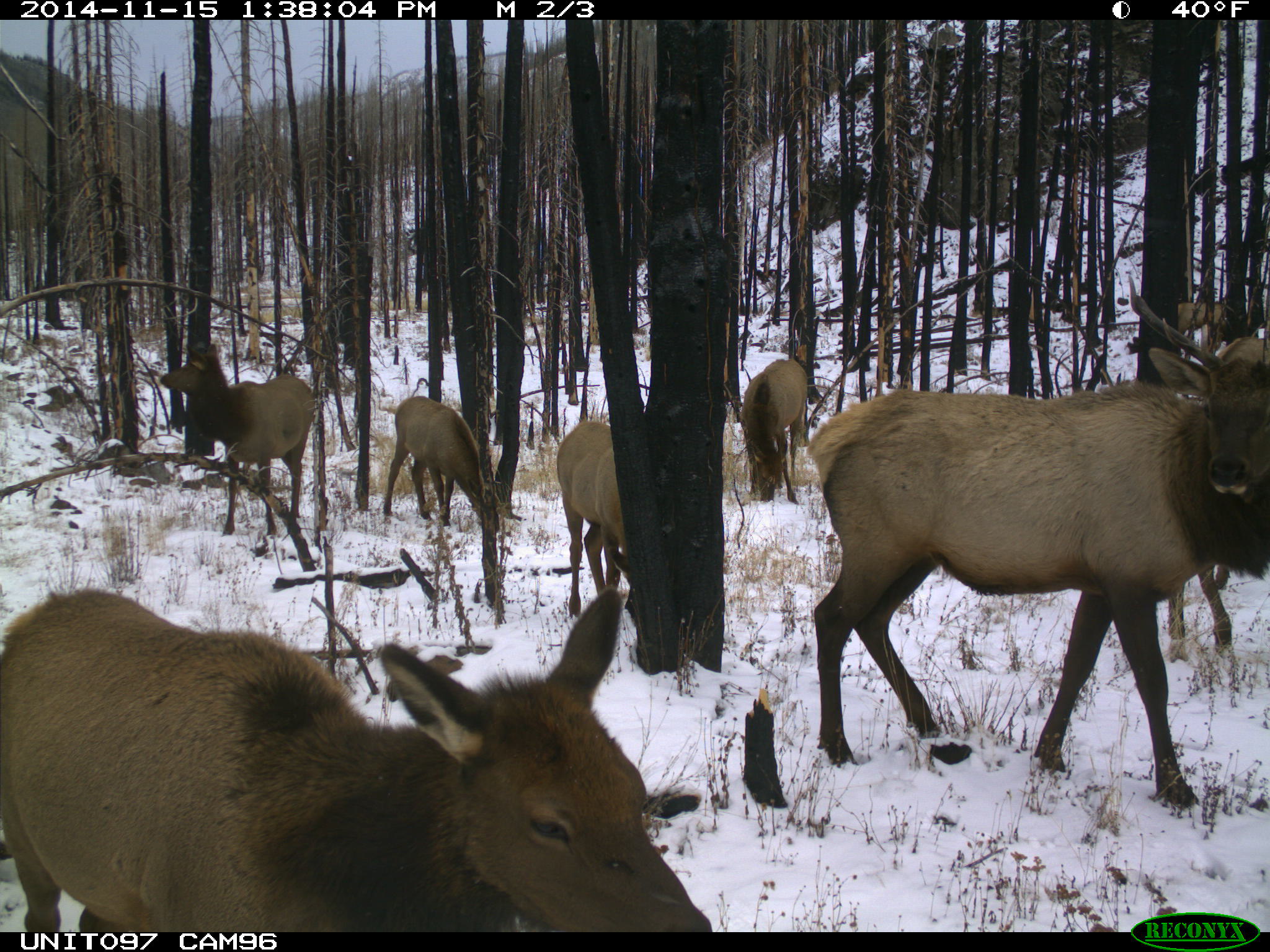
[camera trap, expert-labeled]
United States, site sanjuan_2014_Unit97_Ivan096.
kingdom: Animalia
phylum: Chordata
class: Mammalia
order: Artiodactyla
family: Cervidae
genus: Cervus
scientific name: Cervus elaphus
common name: red deer